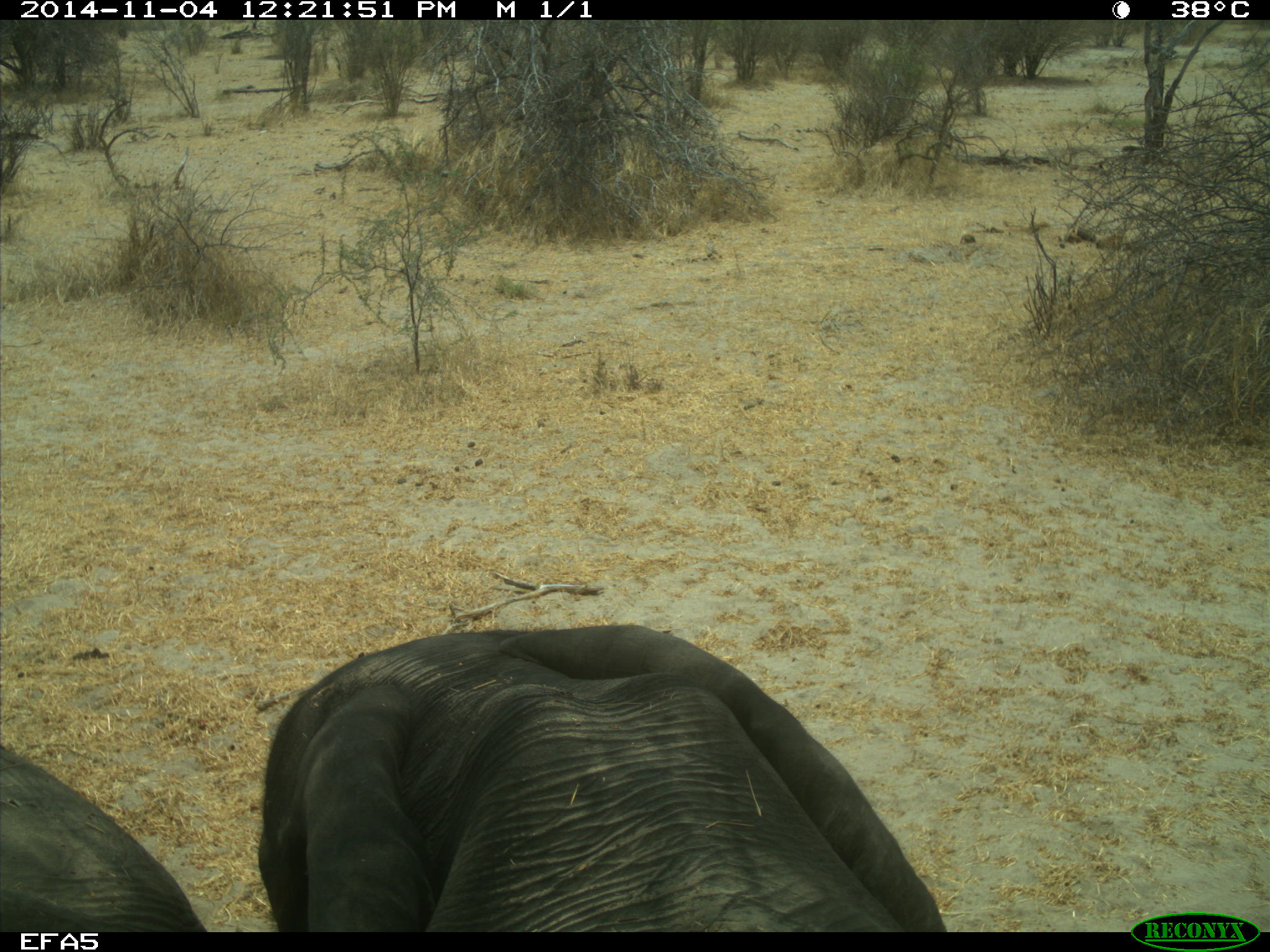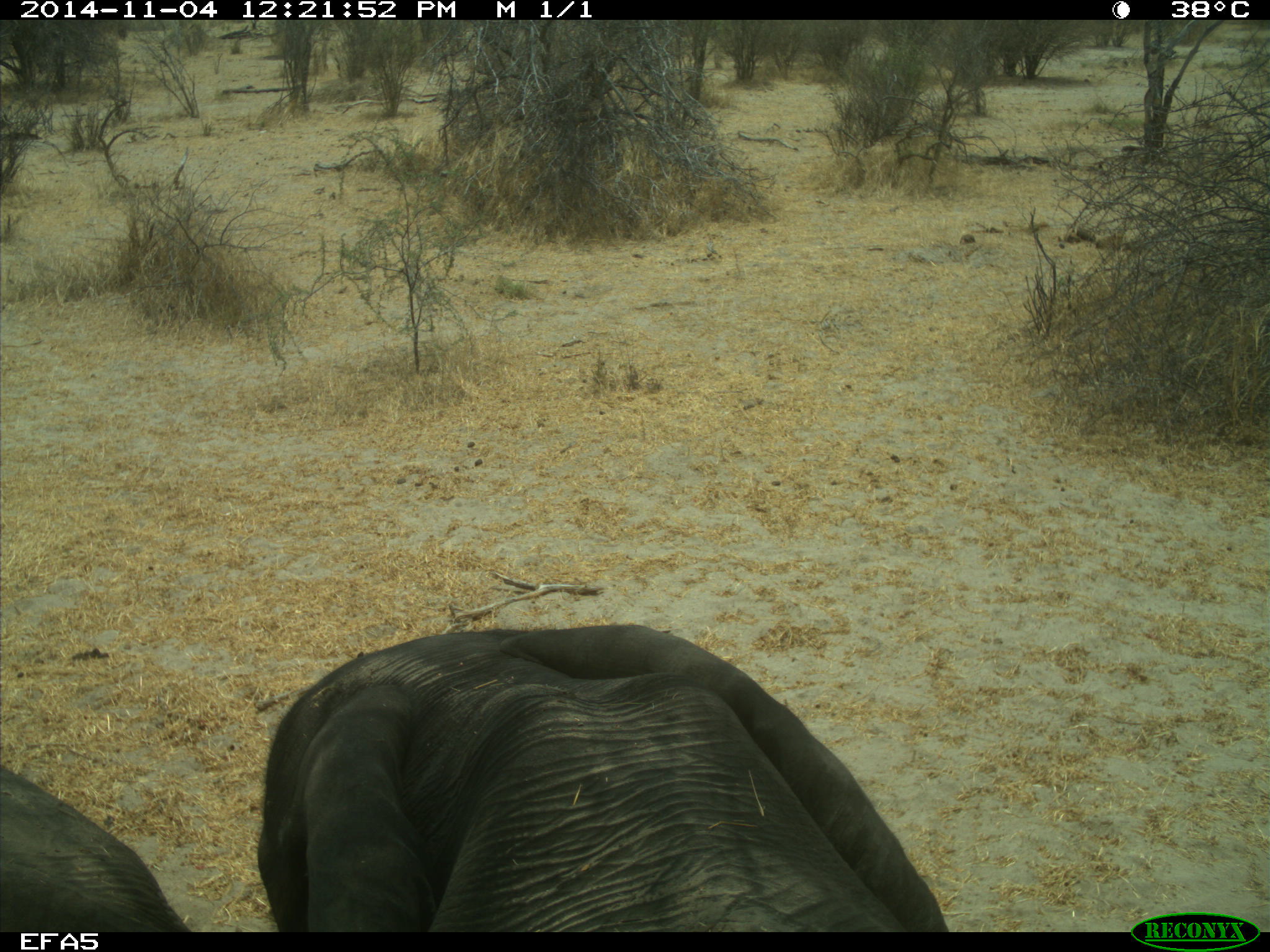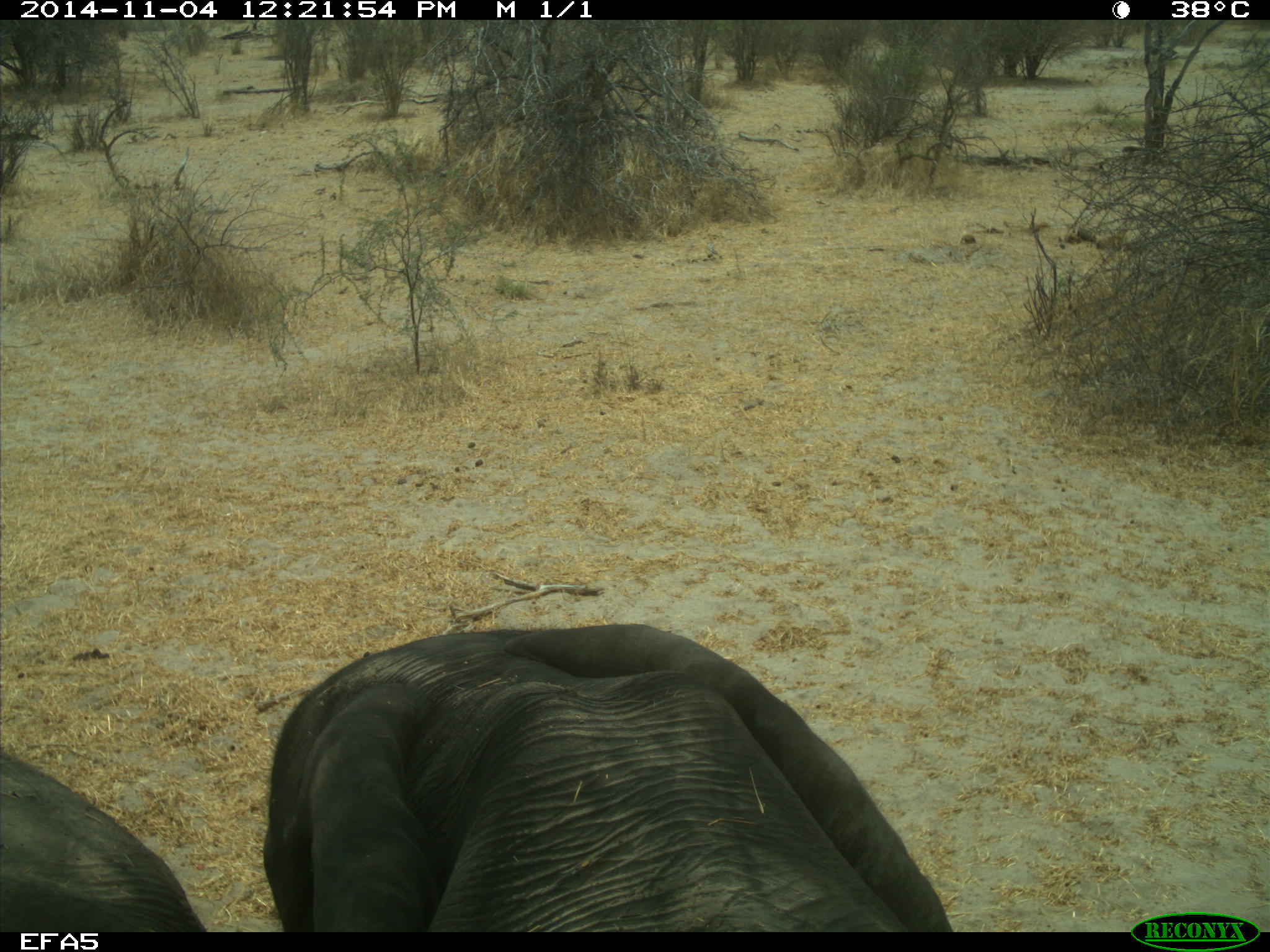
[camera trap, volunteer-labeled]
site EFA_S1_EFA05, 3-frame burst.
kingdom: Animalia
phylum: Chordata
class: Mammalia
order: Proboscidea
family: Elephantidae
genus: Loxodonta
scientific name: Loxodonta africana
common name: african bush elephant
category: elephant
Elephant (african bush elephant) (Loxodonta africana), count 2. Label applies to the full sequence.